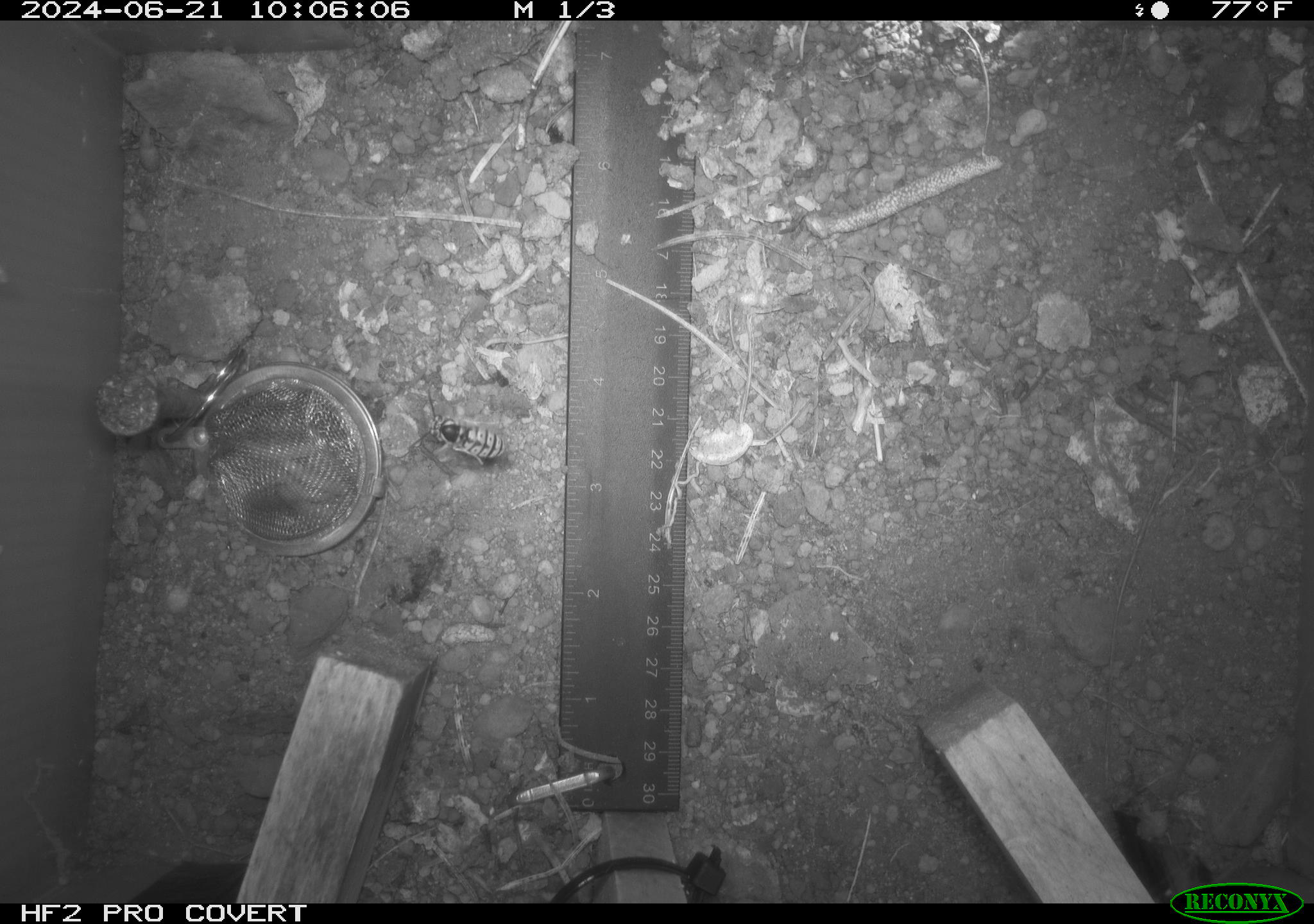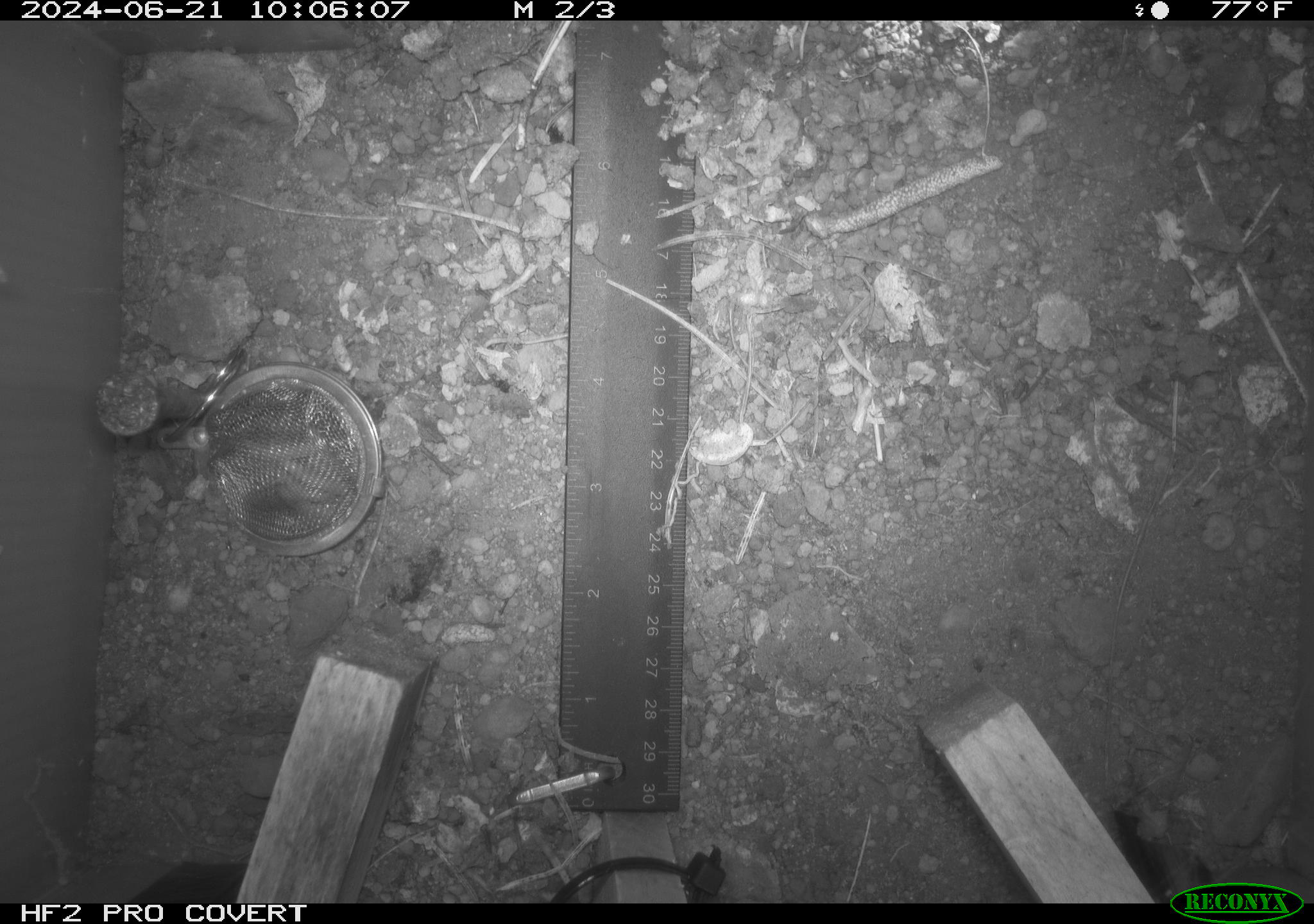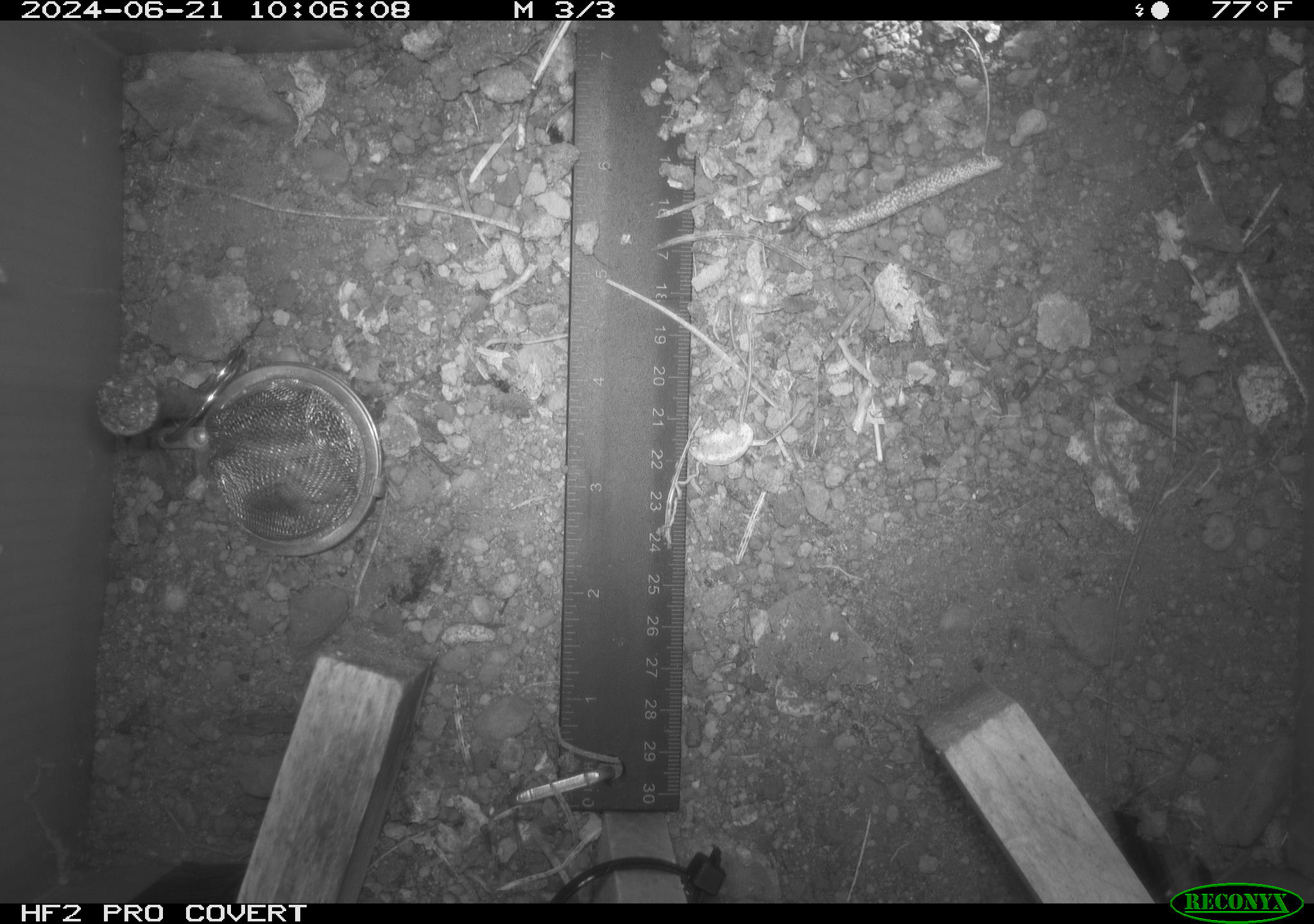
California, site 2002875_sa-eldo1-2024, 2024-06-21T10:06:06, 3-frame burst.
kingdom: Animalia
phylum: Arthropoda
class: Insecta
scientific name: Insecta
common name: insect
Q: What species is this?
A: Insect (Insecta).